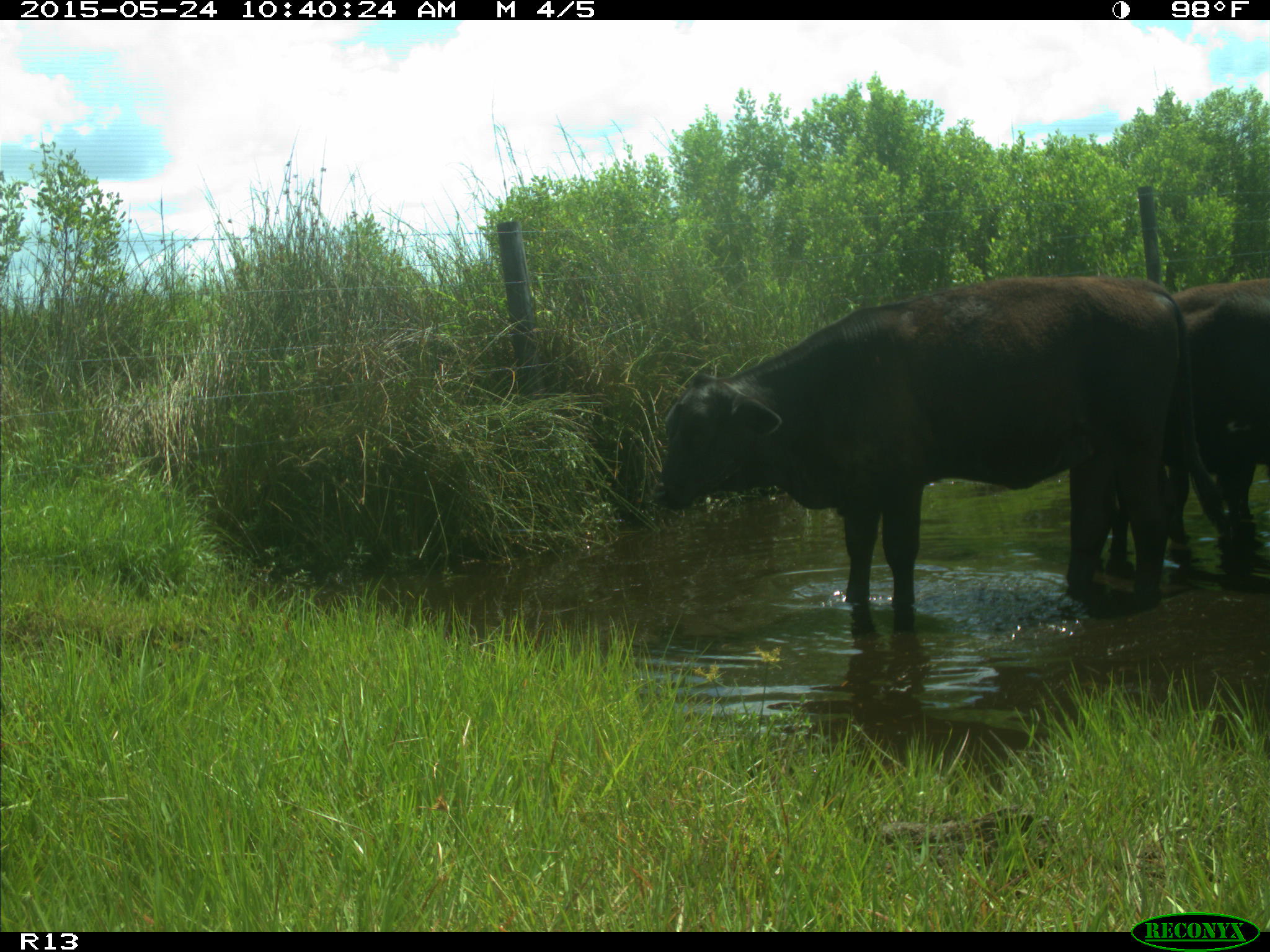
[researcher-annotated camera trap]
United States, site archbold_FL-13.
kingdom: Animalia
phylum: Chordata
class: Mammalia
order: Artiodactyla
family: Bovidae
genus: Bos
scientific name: Bos taurus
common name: domestic cow